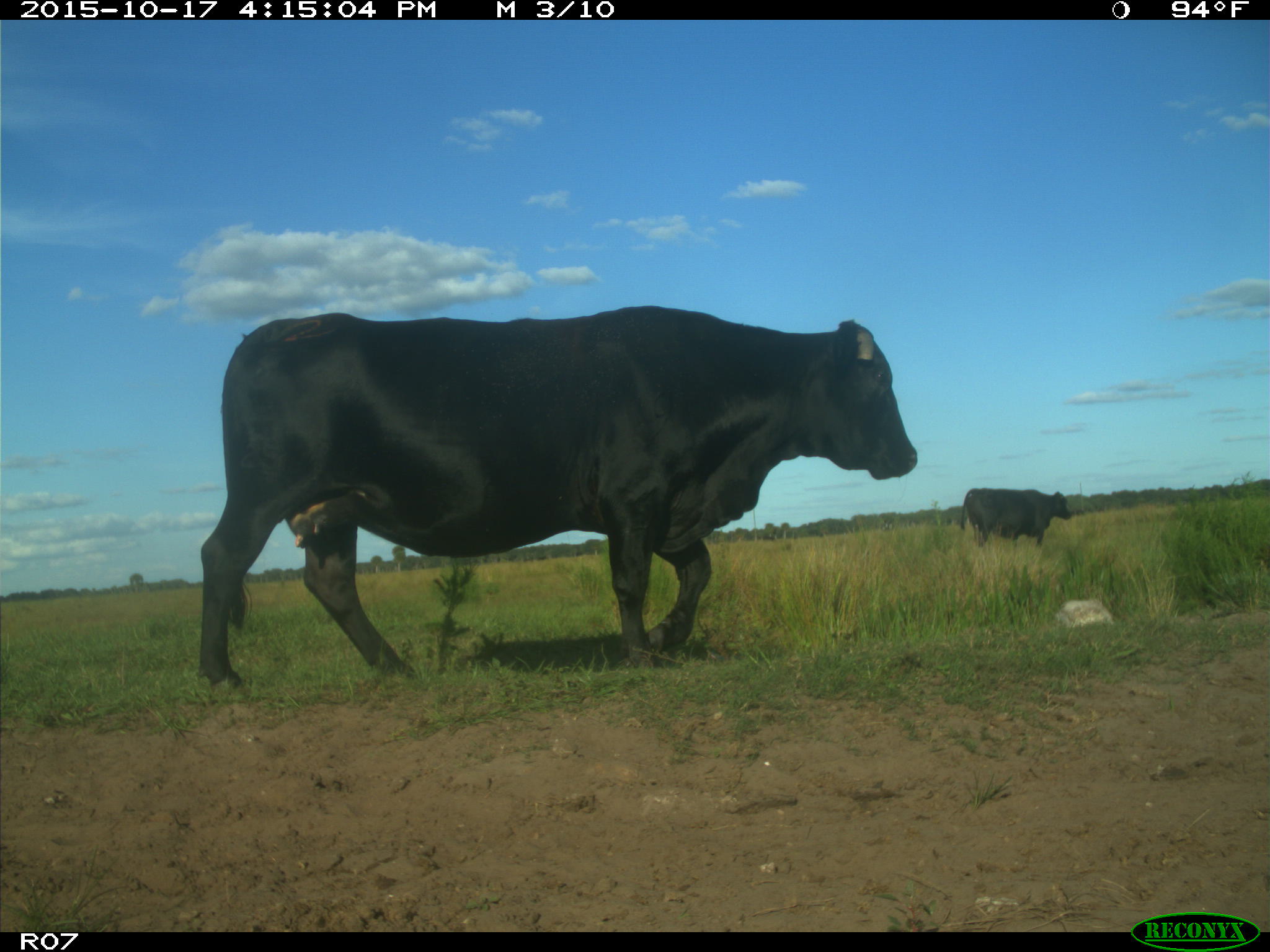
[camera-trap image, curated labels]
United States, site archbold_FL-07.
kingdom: Animalia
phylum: Chordata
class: Mammalia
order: Artiodactyla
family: Bovidae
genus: Bos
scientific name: Bos taurus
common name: domestic cow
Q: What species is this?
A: Bos taurus (domestic cow).